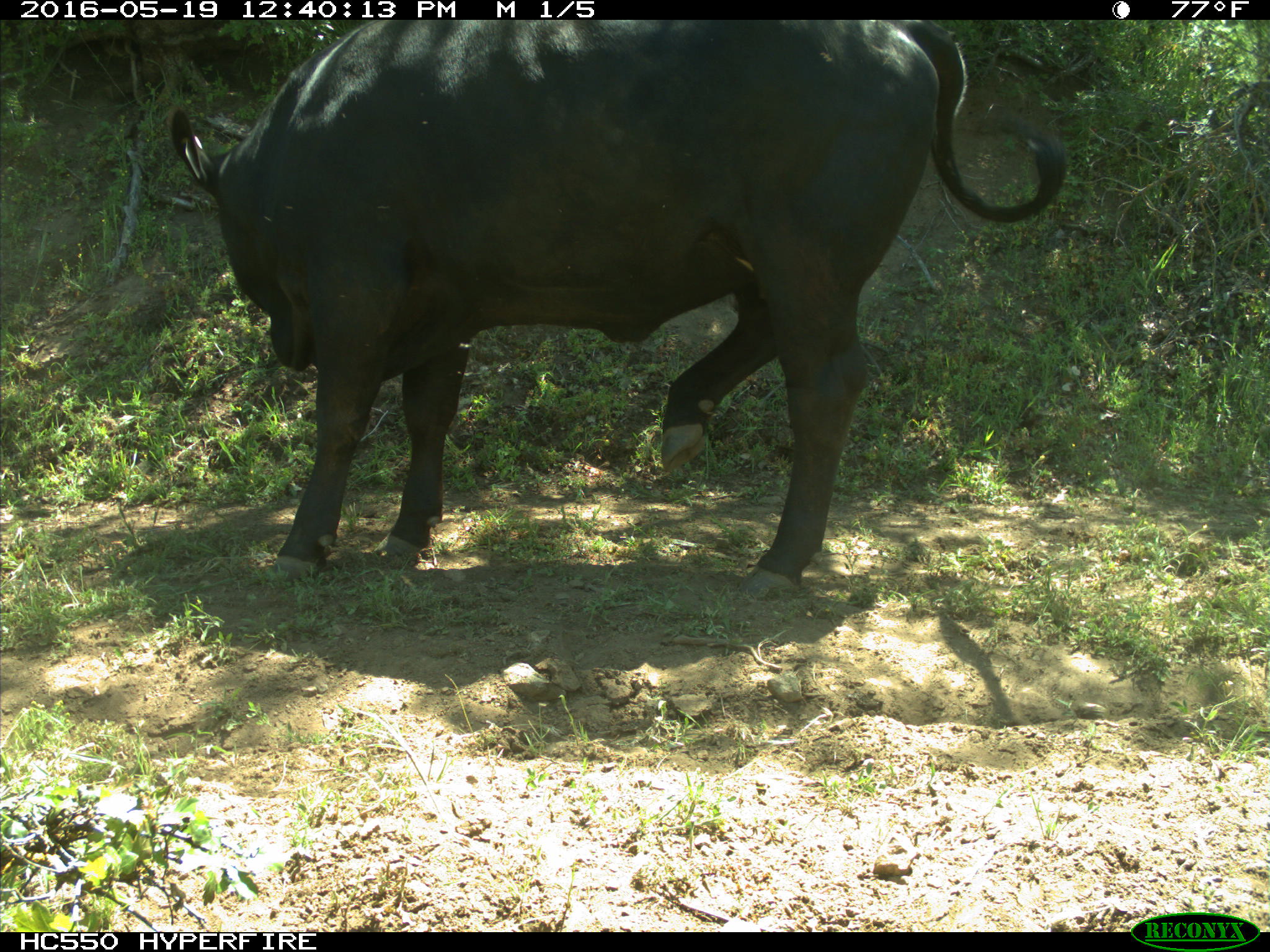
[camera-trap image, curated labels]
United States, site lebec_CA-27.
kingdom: Animalia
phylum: Chordata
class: Mammalia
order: Artiodactyla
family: Bovidae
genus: Bos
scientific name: Bos taurus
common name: domestic cow